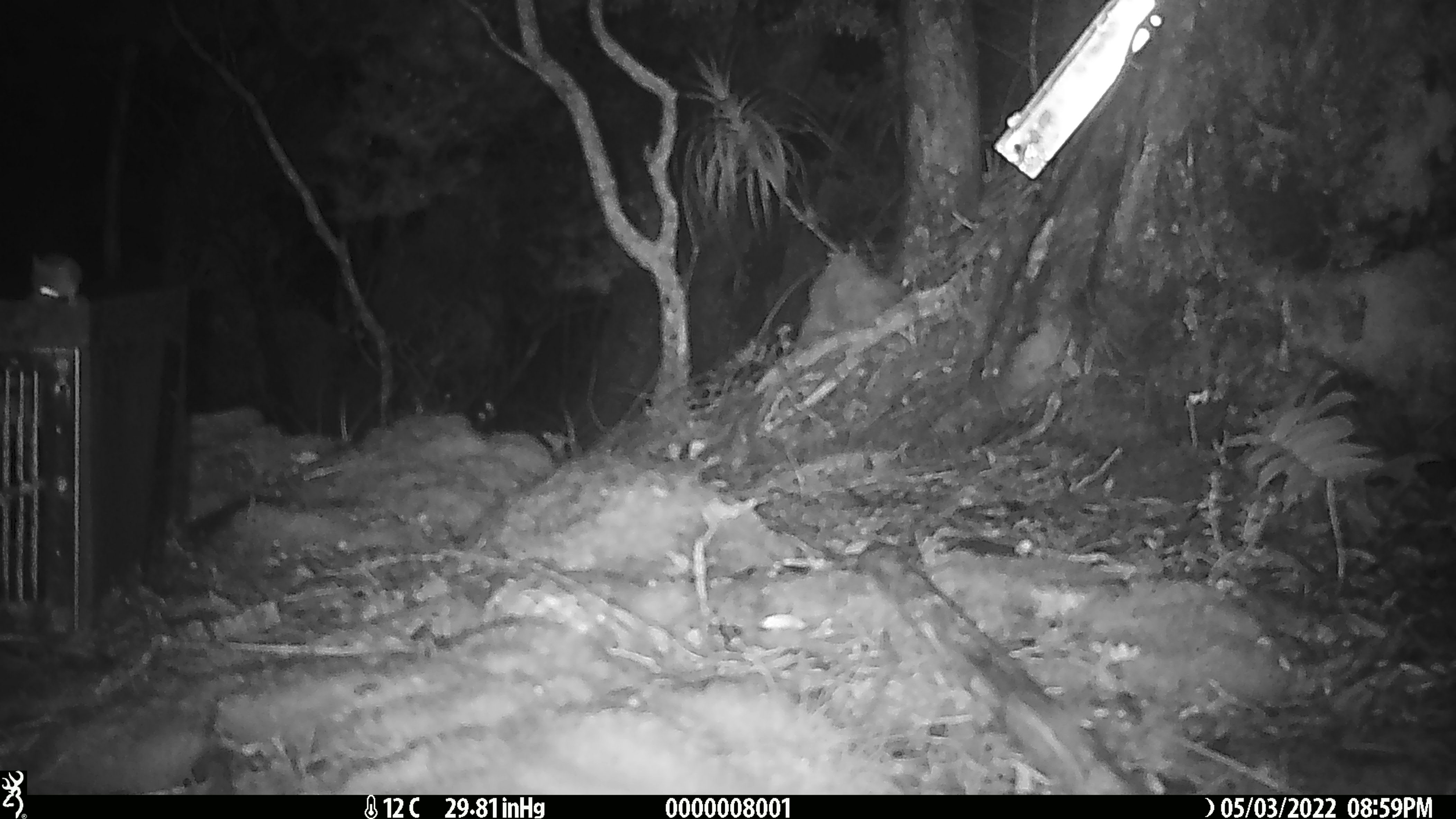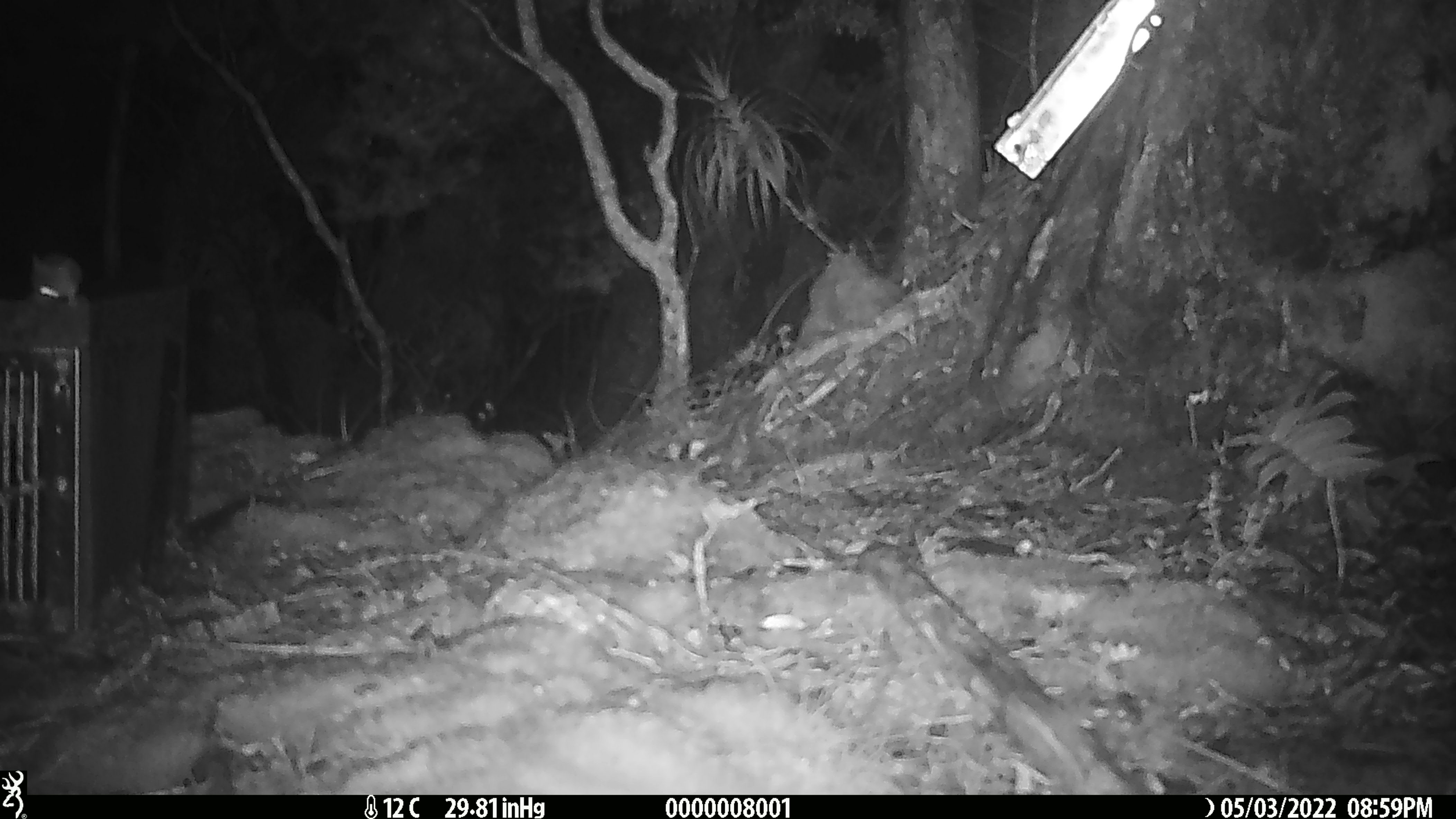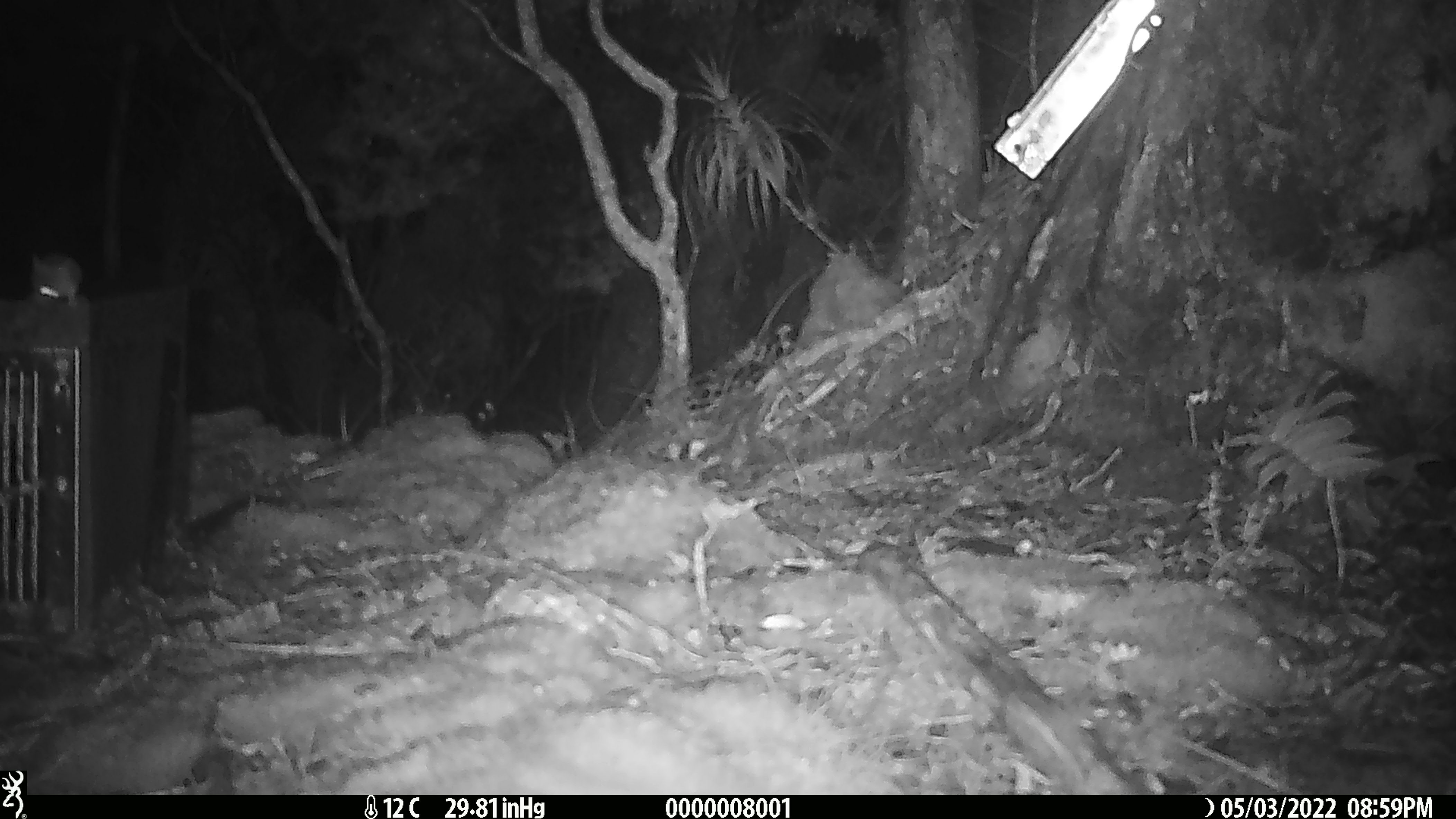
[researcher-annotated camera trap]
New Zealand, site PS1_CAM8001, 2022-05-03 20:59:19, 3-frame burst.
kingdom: Animalia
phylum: Chordata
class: Mammalia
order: Rodentia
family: Muridae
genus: Mus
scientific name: Mus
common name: mouse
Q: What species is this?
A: Mouse (Mus).